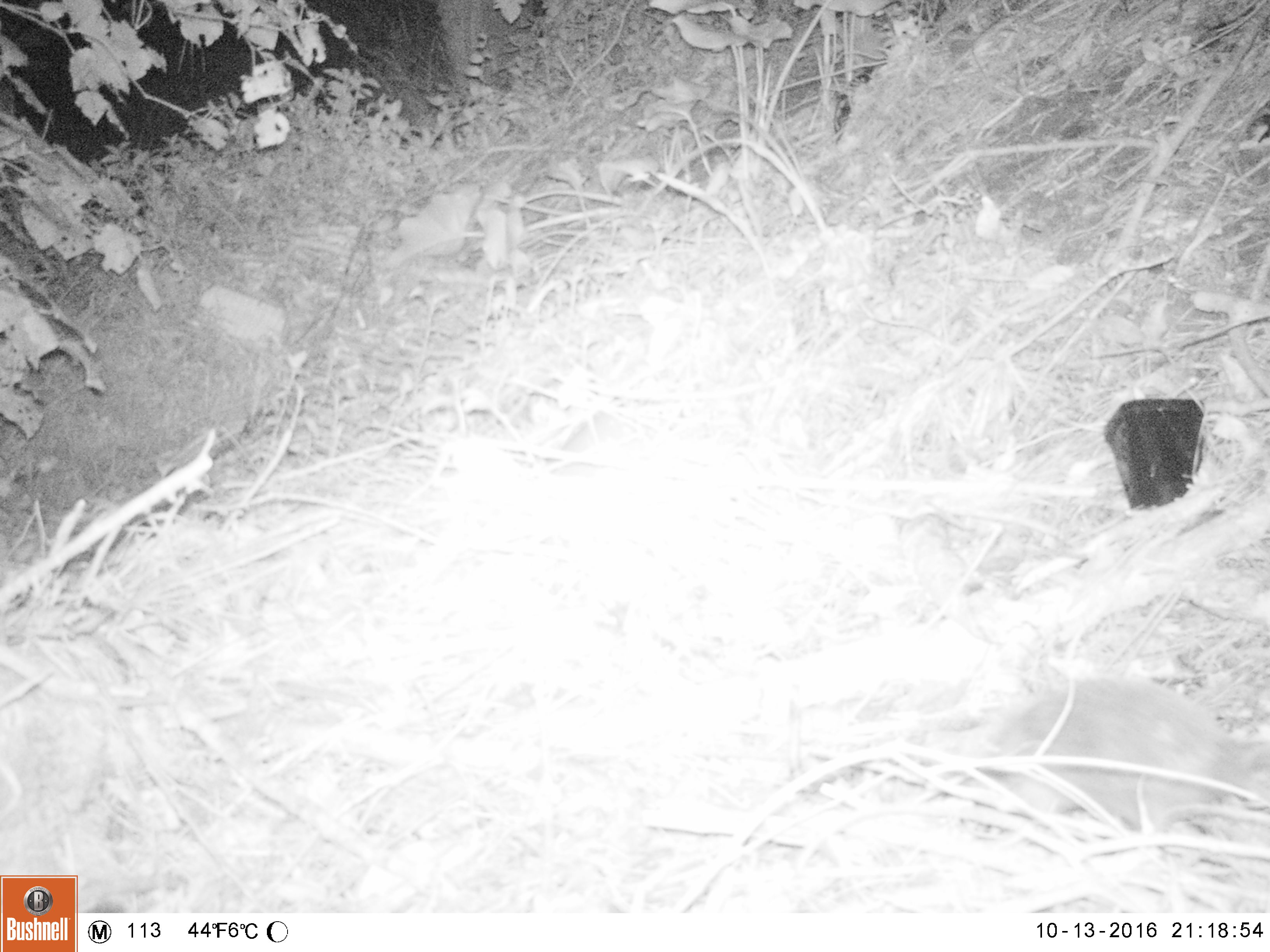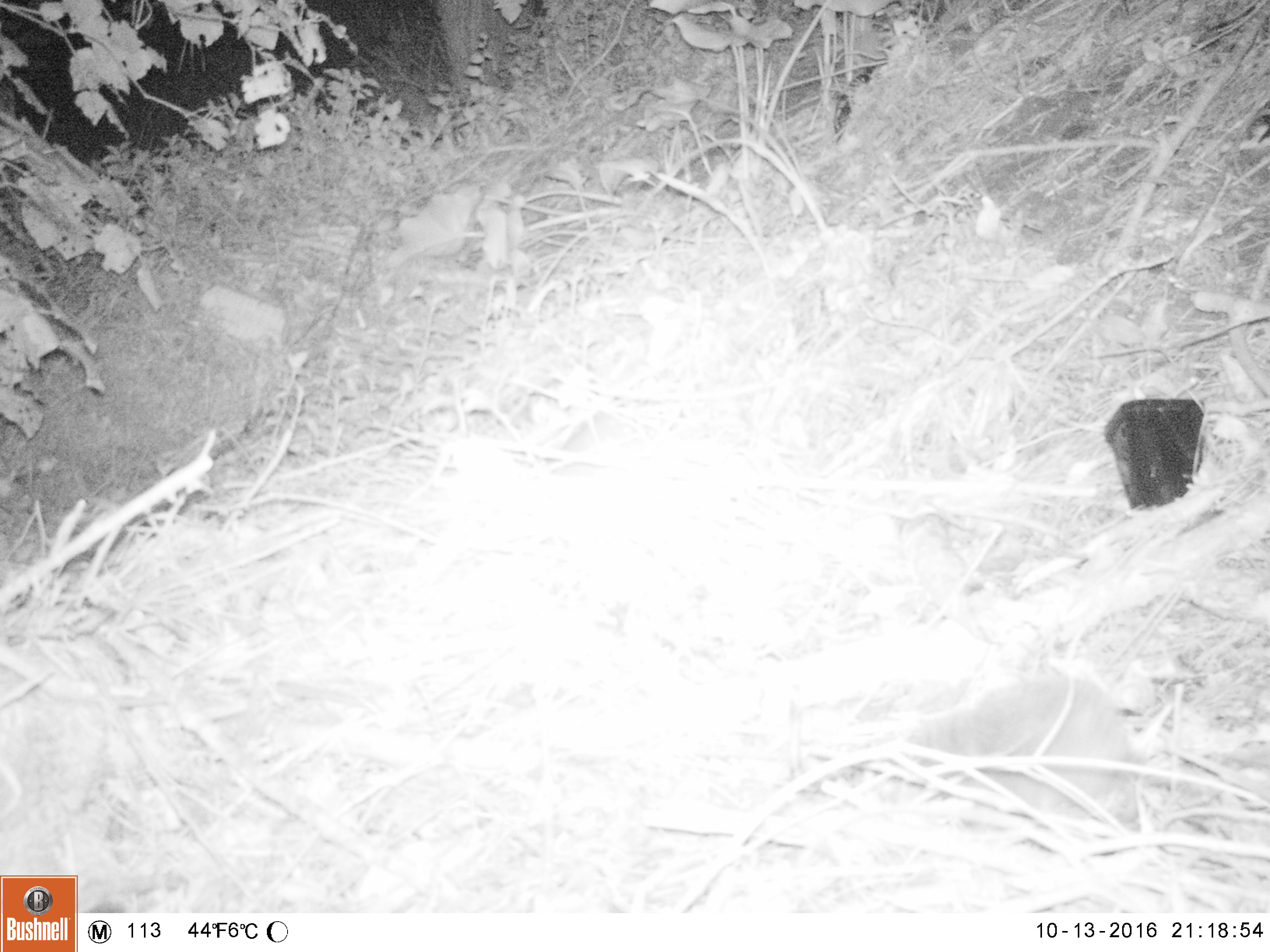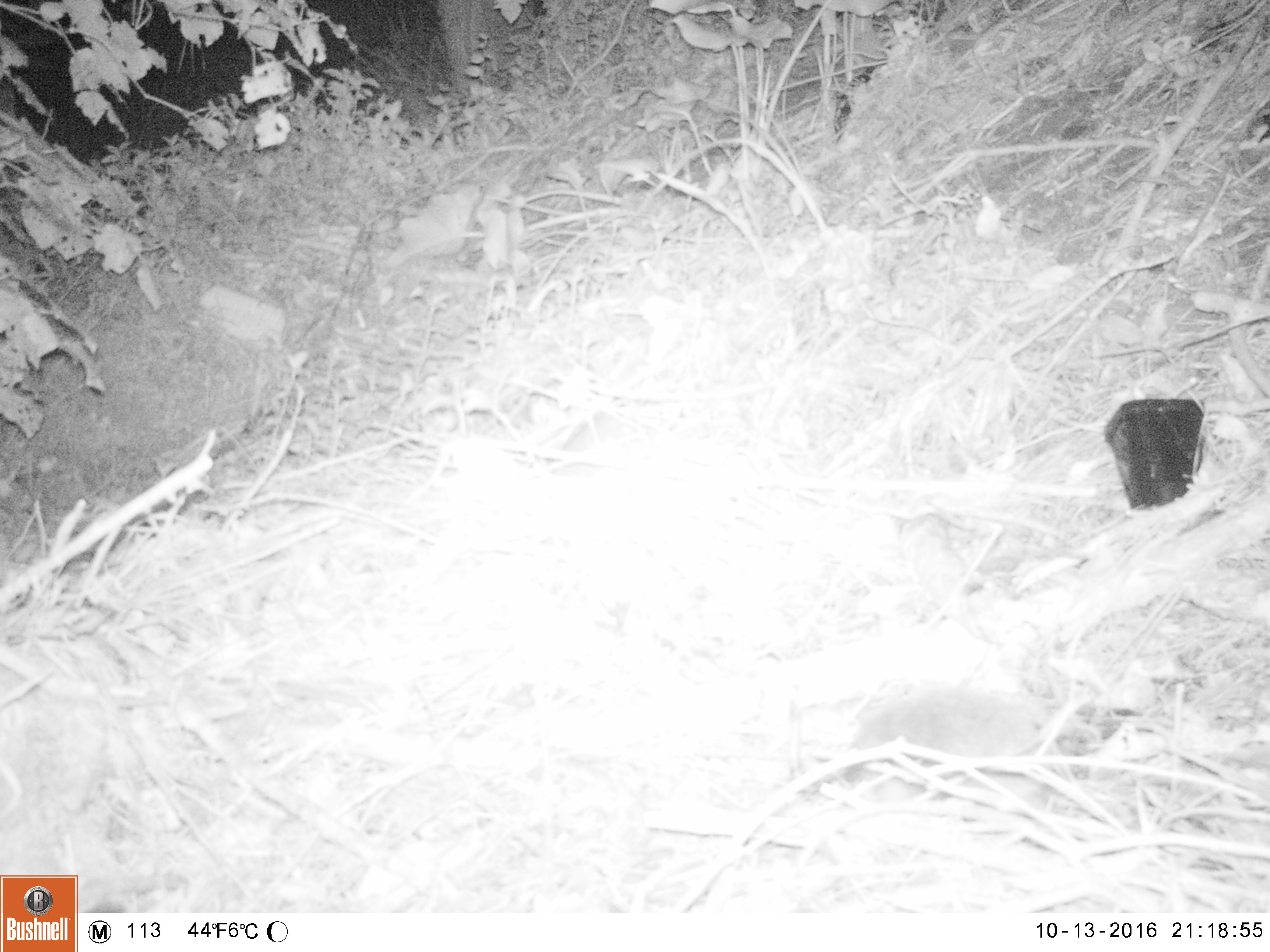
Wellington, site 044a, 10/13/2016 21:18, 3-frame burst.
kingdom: Animalia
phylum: Chordata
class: Mammalia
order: Eulipotyphla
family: Erinaceidae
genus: Erinaceus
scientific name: Erinaceus europaeus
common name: hedgehog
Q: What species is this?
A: Hedgehog (Erinaceus europaeus).